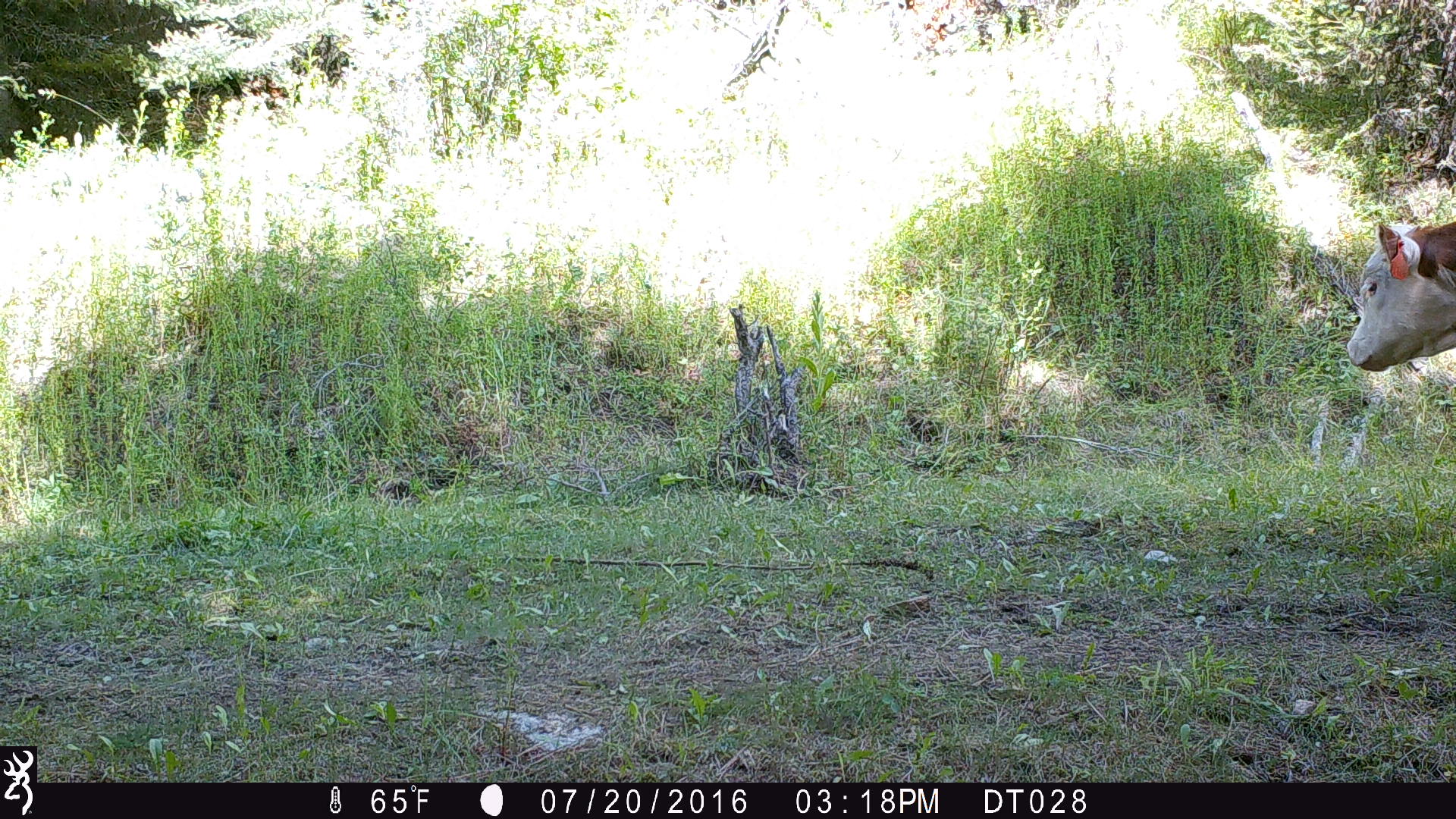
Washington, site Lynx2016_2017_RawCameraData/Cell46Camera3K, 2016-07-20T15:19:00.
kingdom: Animalia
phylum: Chordata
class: Mammalia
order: Artiodactyla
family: Bovidae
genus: Bos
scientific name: Bos taurus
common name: domestic cattle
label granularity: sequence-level